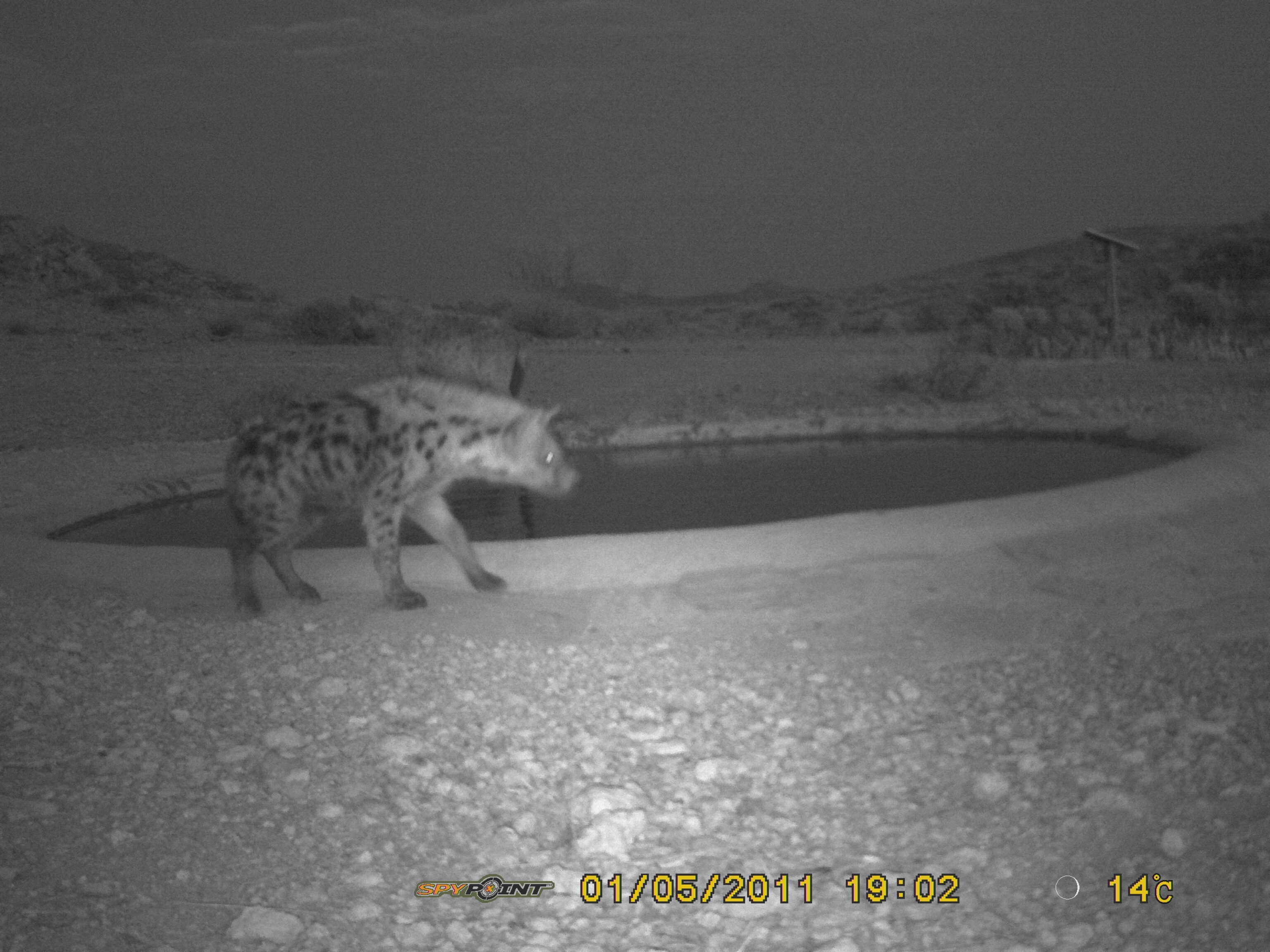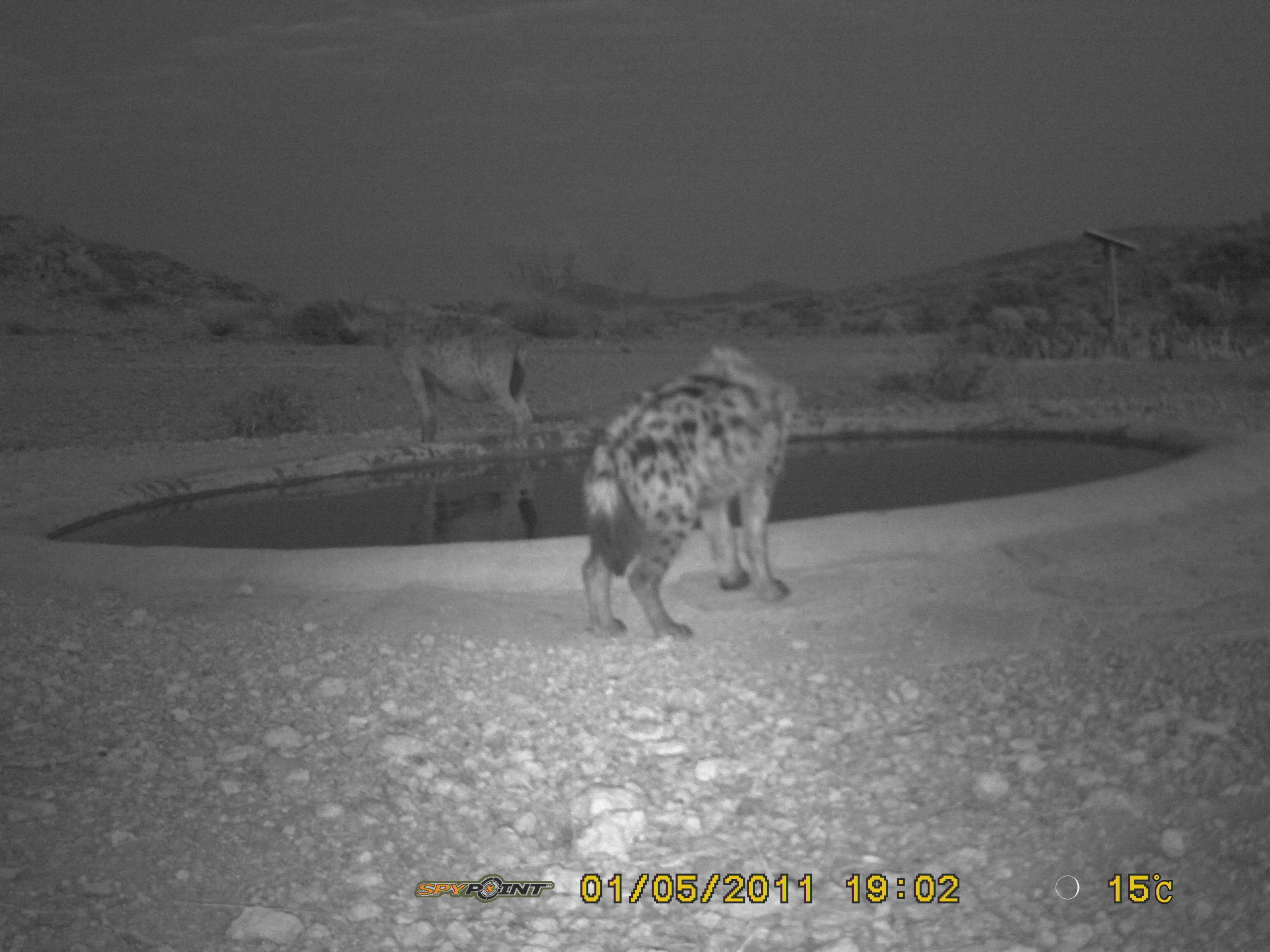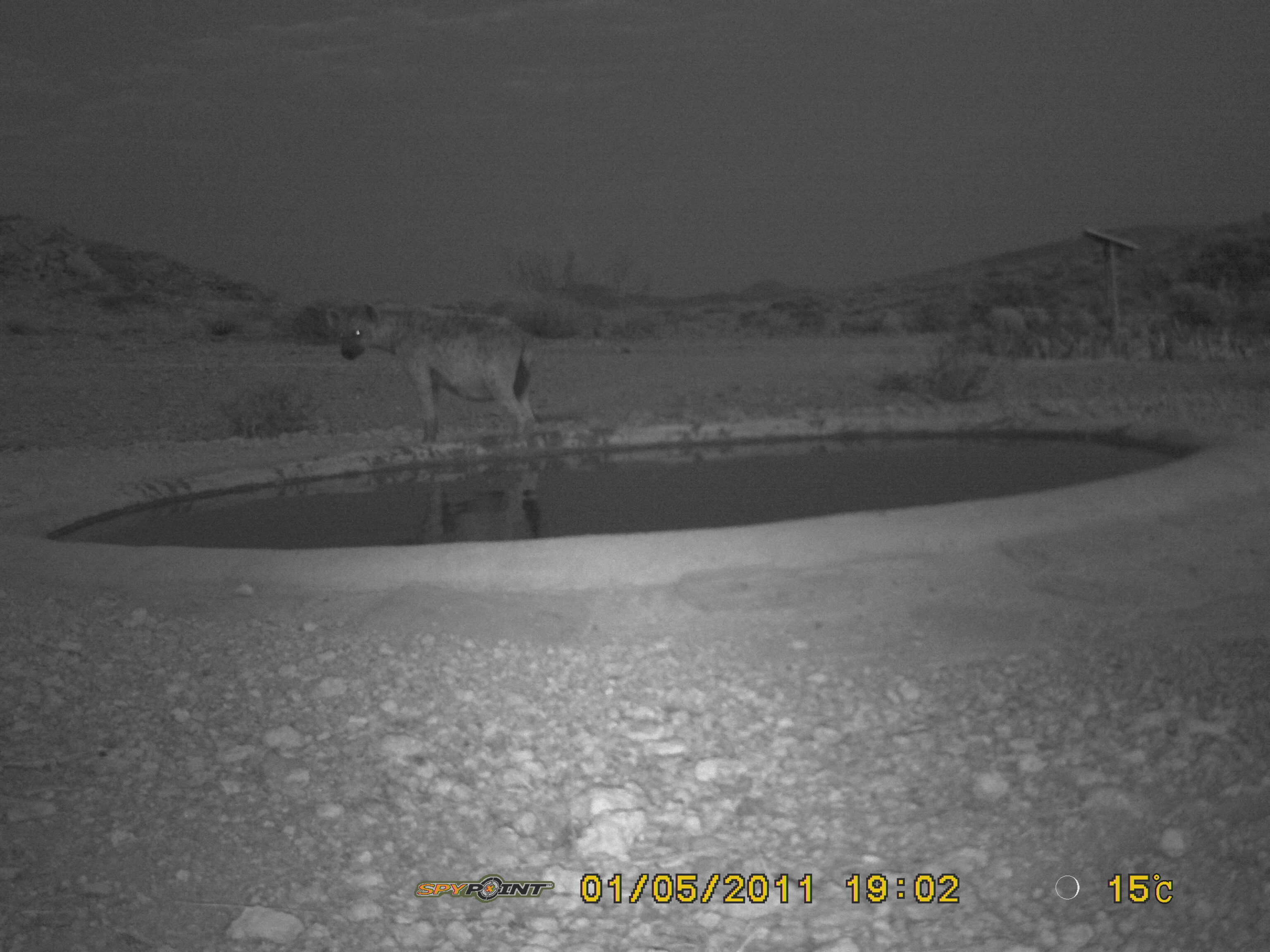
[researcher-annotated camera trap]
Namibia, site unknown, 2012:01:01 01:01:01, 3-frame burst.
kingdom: Animalia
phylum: Chordata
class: Mammalia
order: Carnivora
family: Hyaenidae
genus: Crocuta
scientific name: Crocuta crocuta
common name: spotted hyena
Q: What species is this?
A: Crocuta crocuta (spotted hyena).